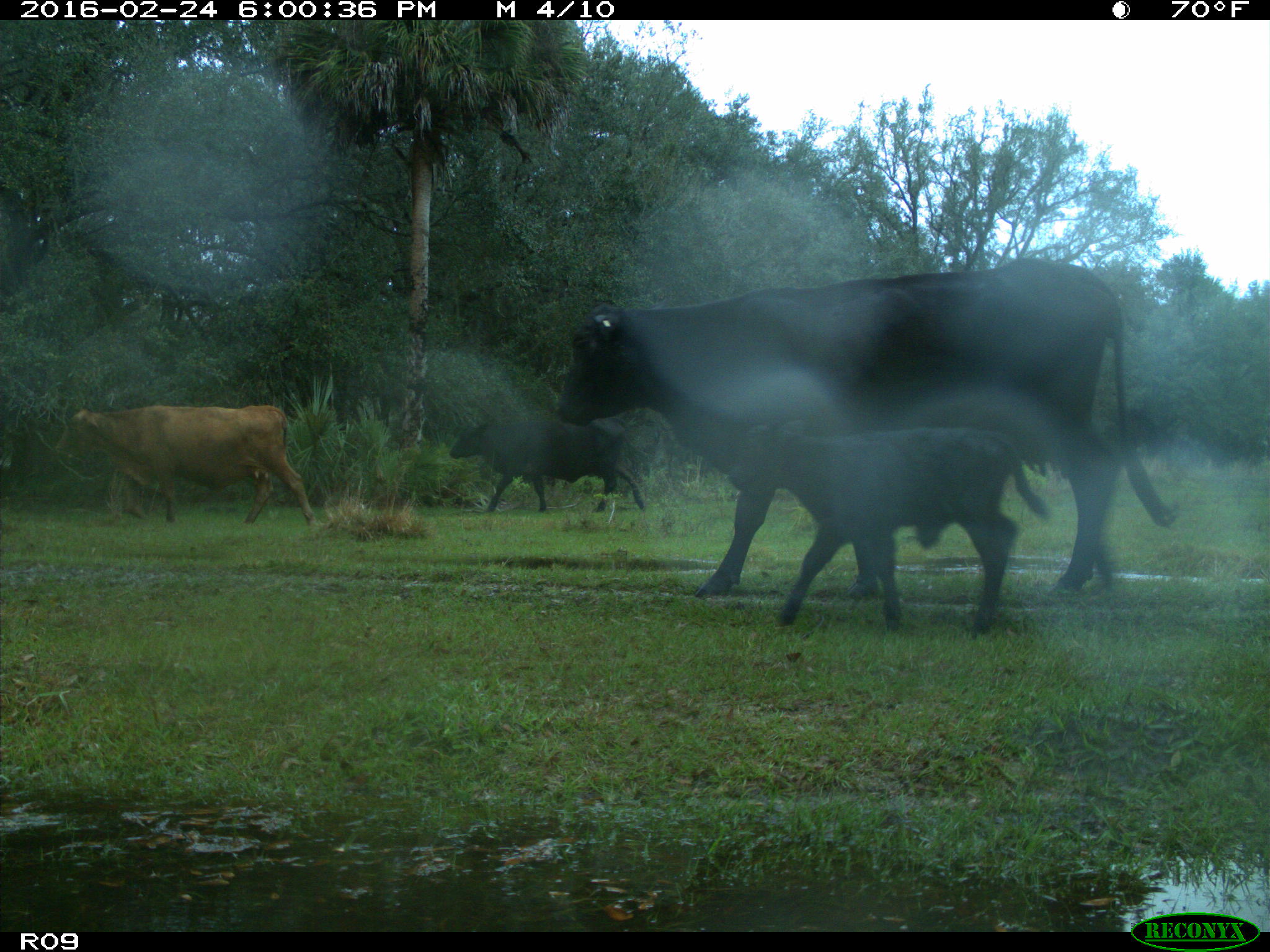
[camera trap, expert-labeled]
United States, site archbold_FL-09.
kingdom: Animalia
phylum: Chordata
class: Mammalia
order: Artiodactyla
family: Bovidae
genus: Bos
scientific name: Bos taurus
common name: domestic cow